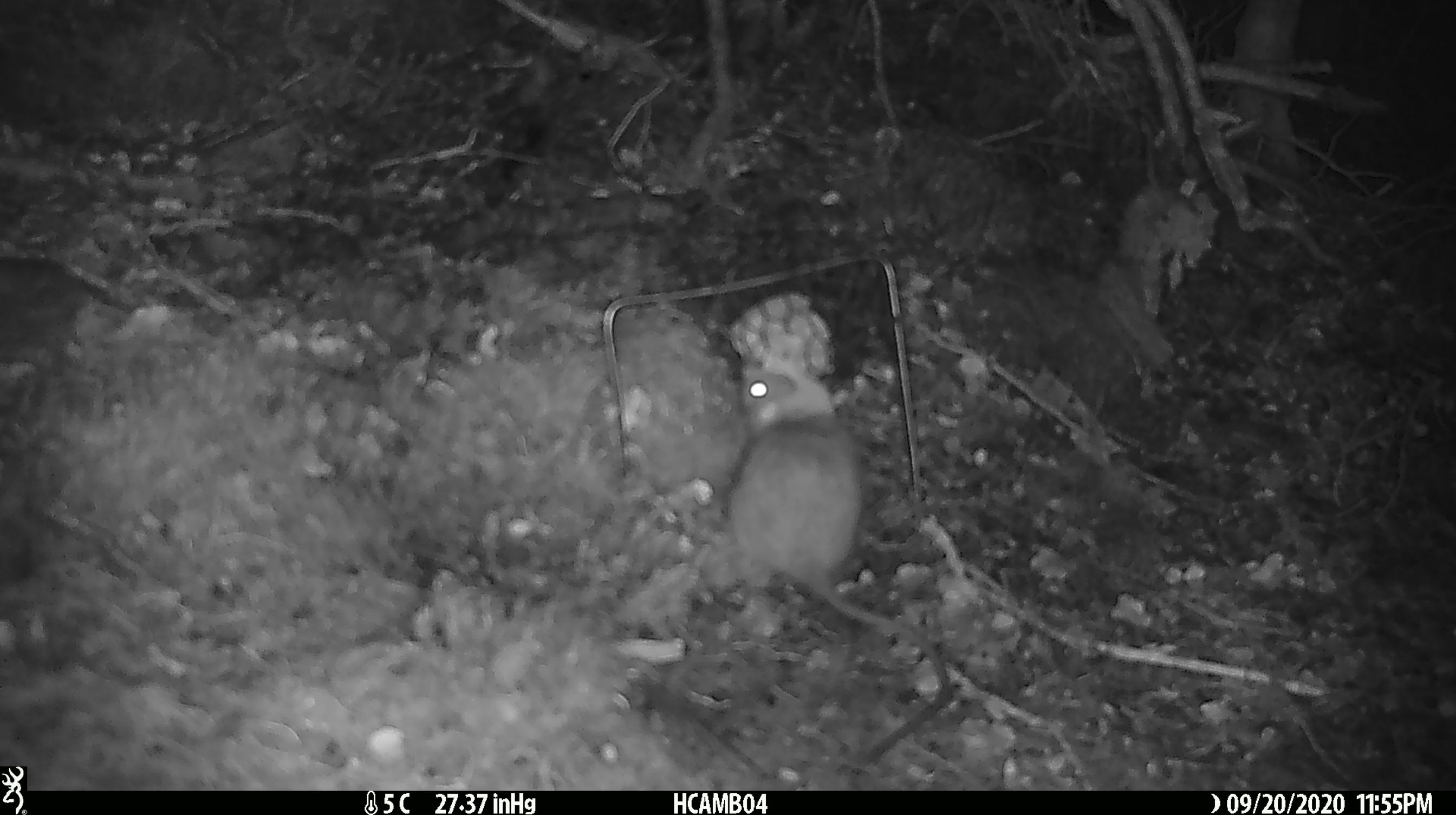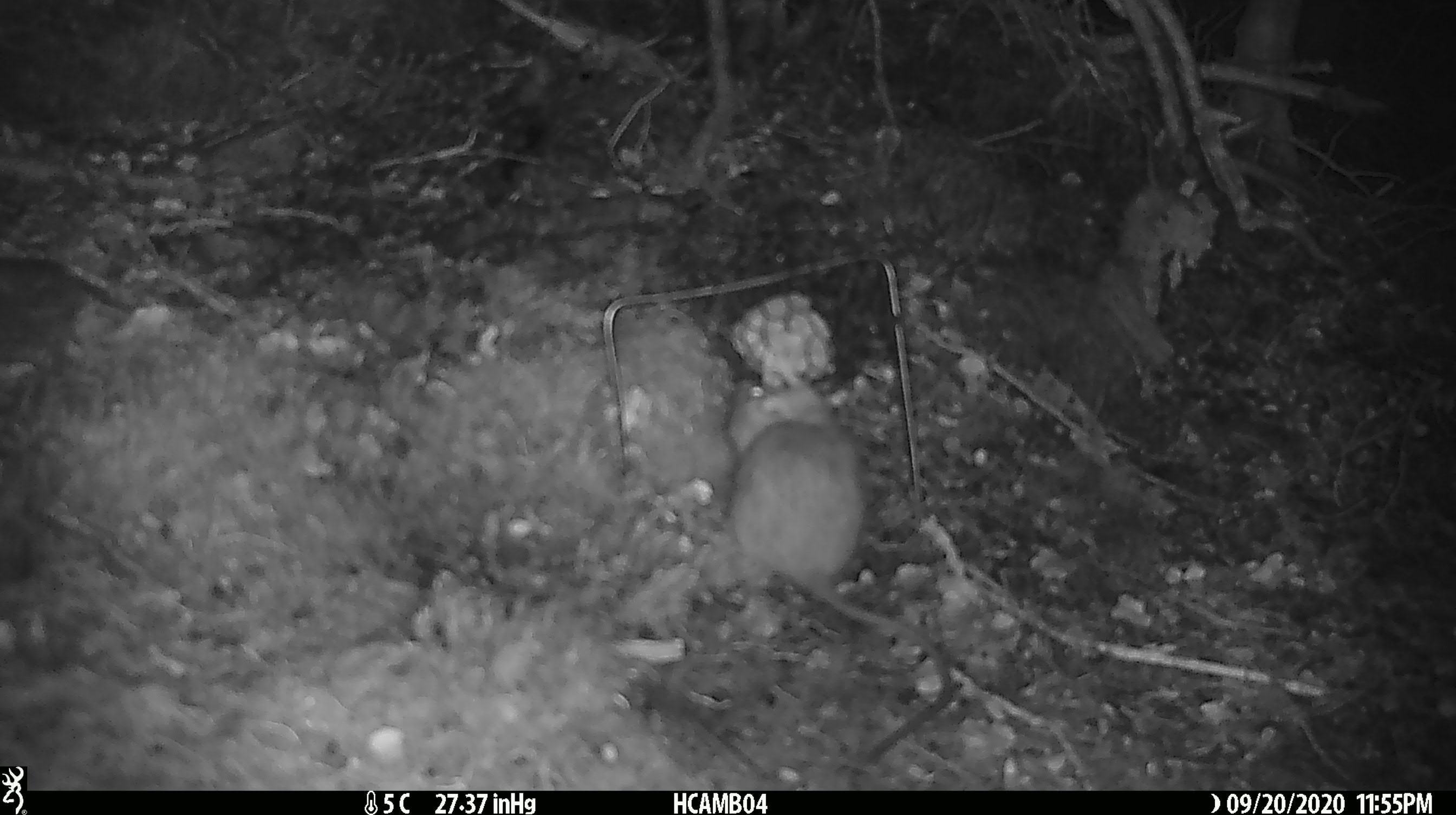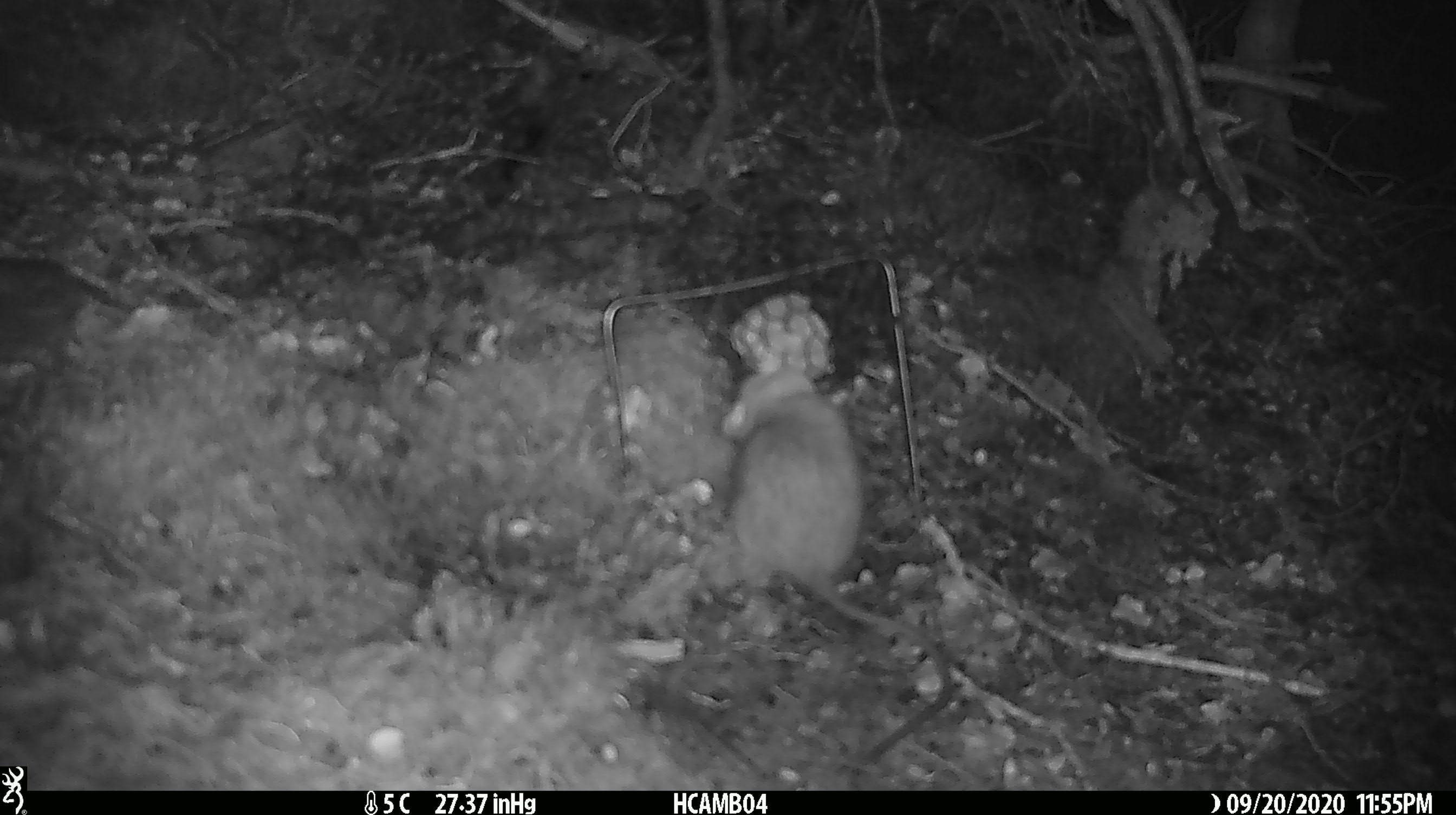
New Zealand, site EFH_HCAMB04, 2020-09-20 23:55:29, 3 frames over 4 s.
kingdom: Animalia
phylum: Chordata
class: Mammalia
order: Rodentia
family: Muridae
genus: Rattus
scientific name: Rattus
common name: rat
Rat (Rattus).